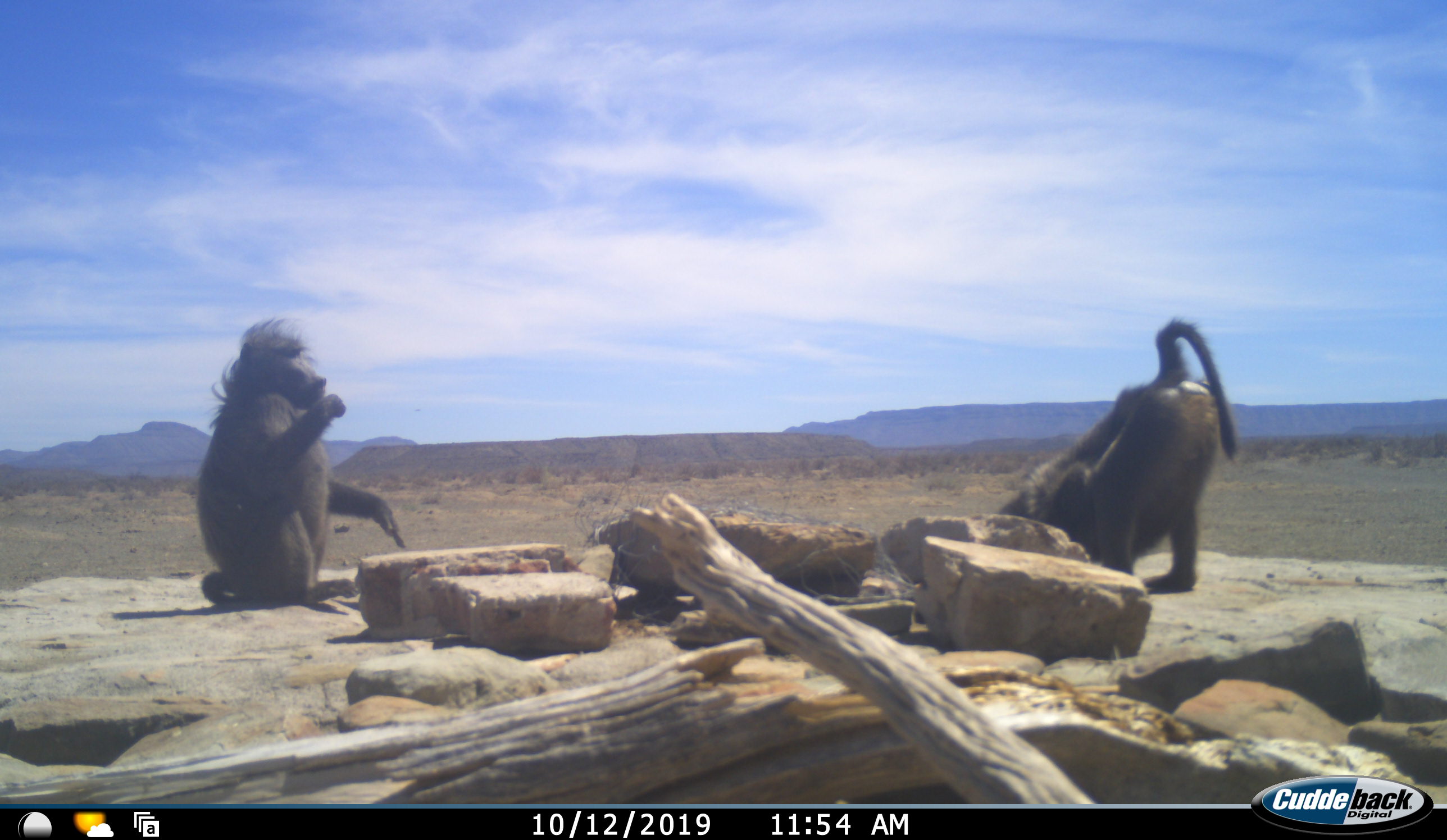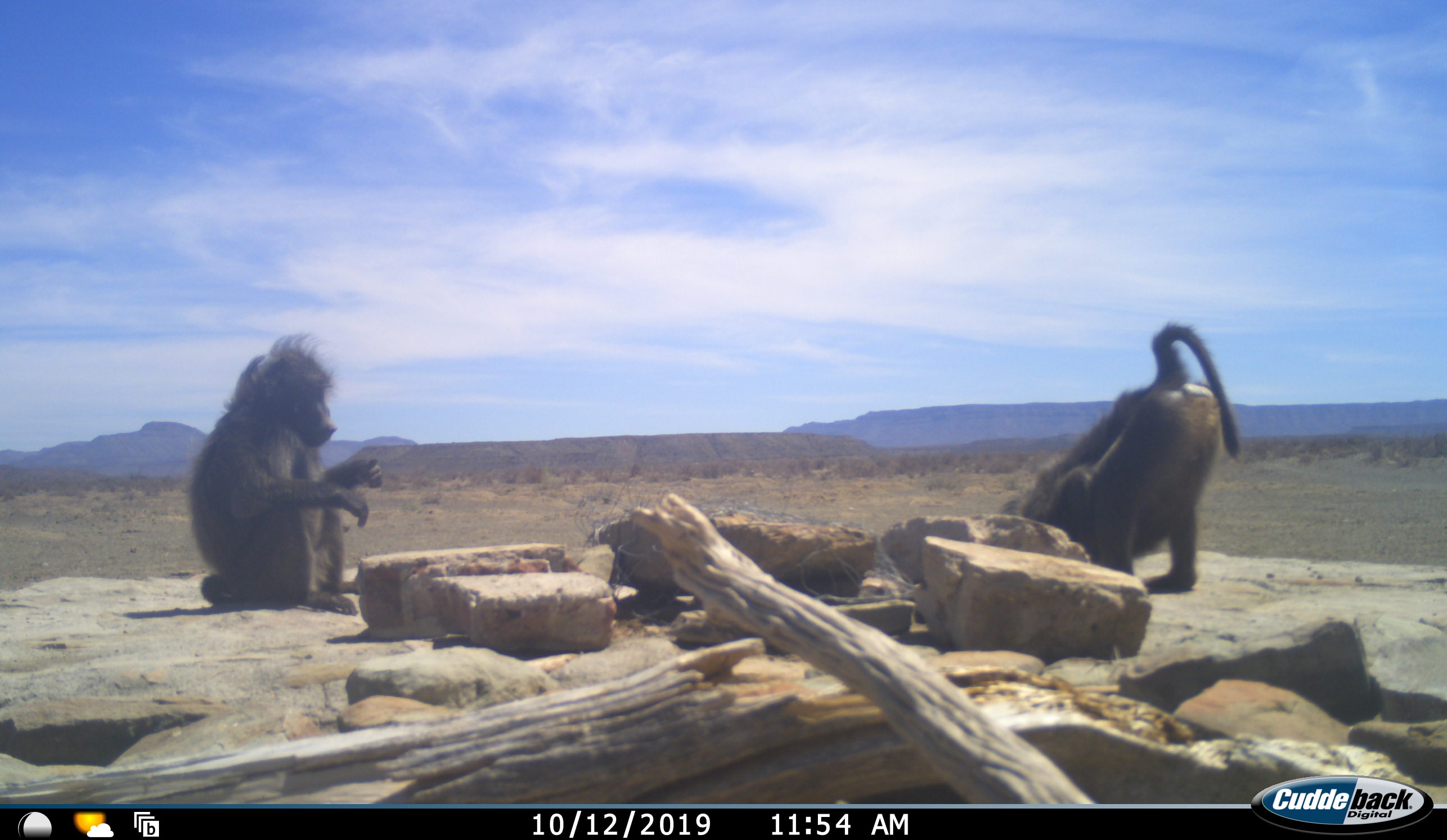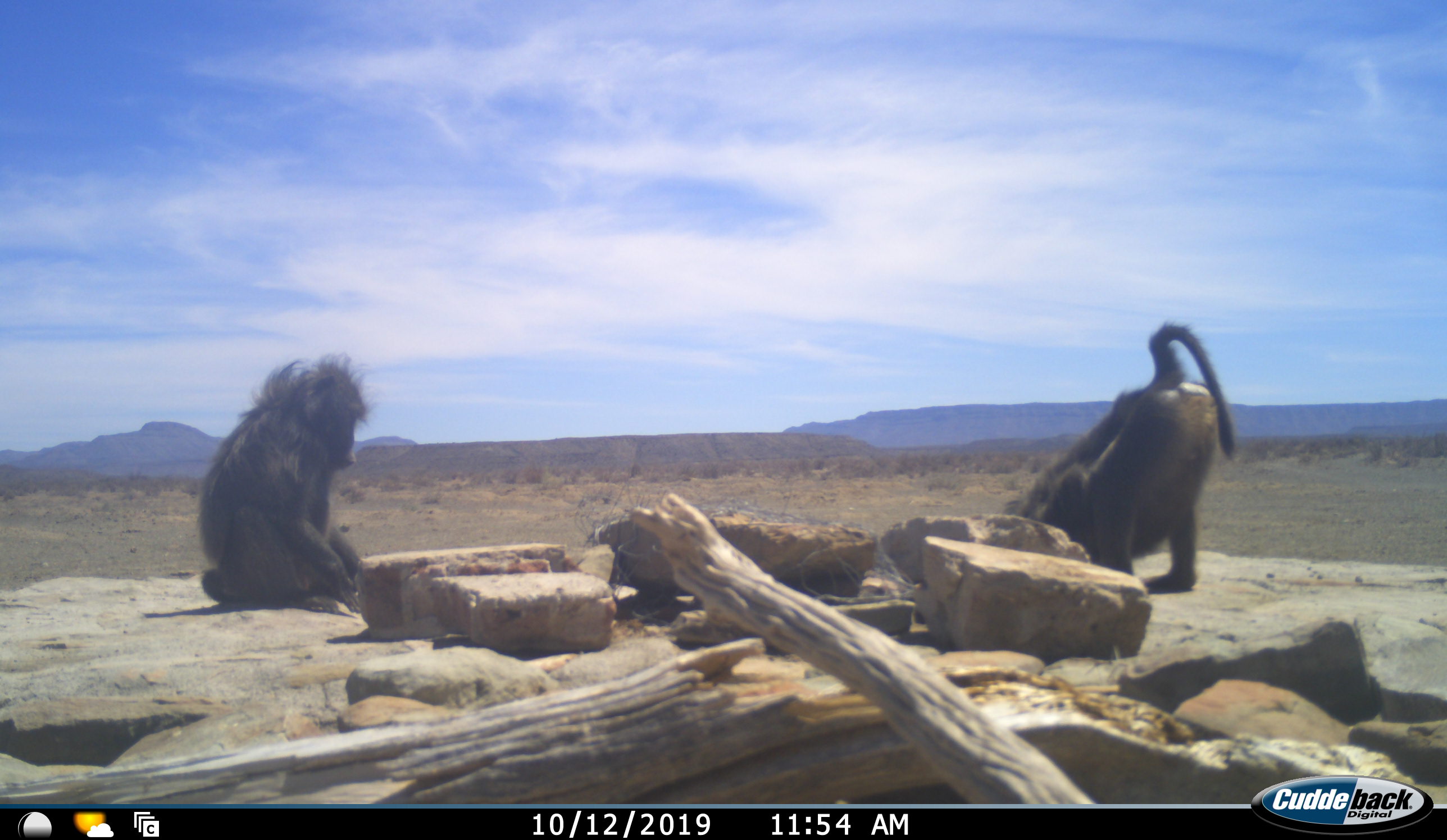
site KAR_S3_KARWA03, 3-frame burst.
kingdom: Animalia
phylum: Chordata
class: Mammalia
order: Primates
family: Cercopithecidae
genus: Papio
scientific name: Papio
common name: baboon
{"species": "baboon (Papio)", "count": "2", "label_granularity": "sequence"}